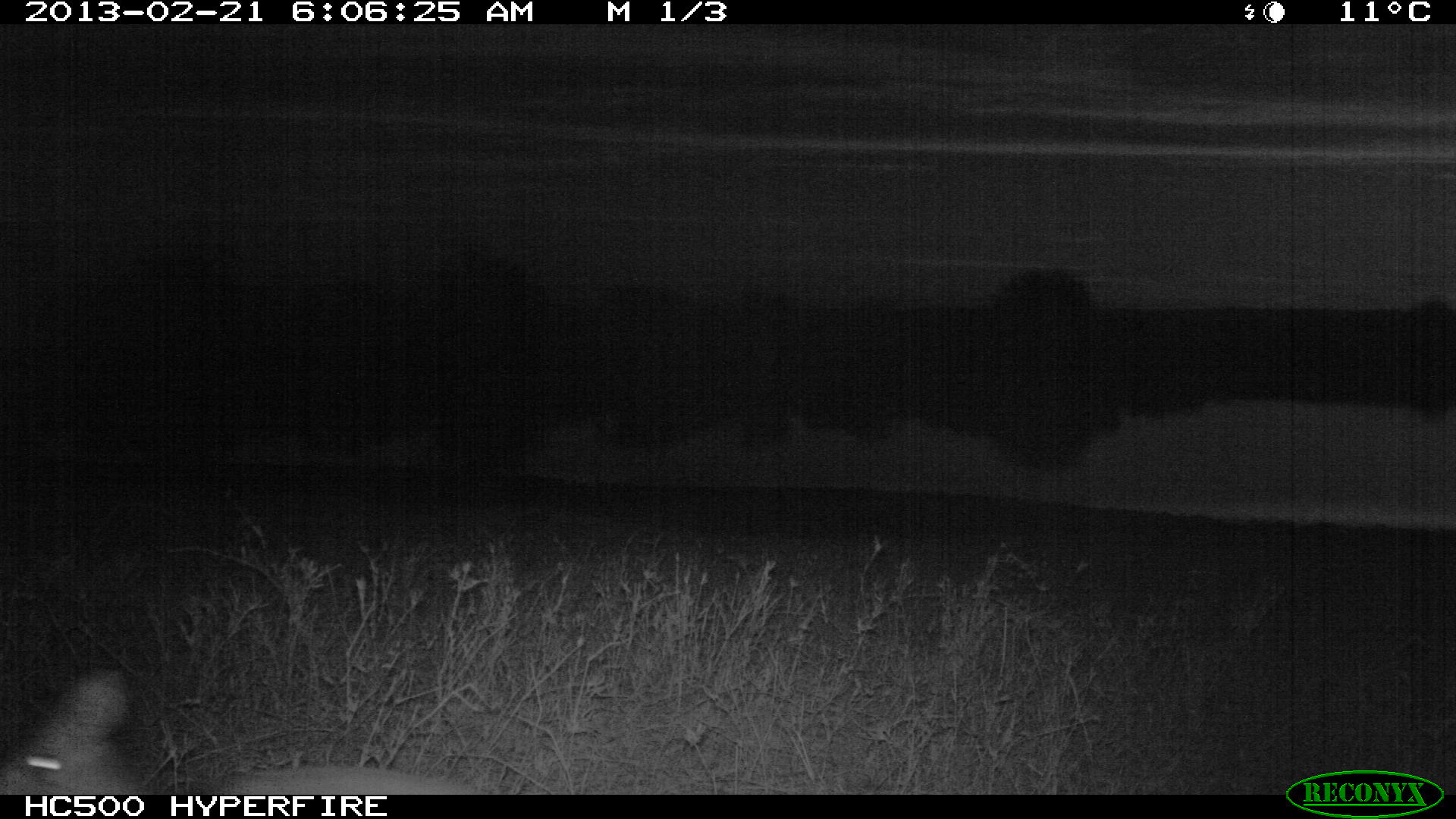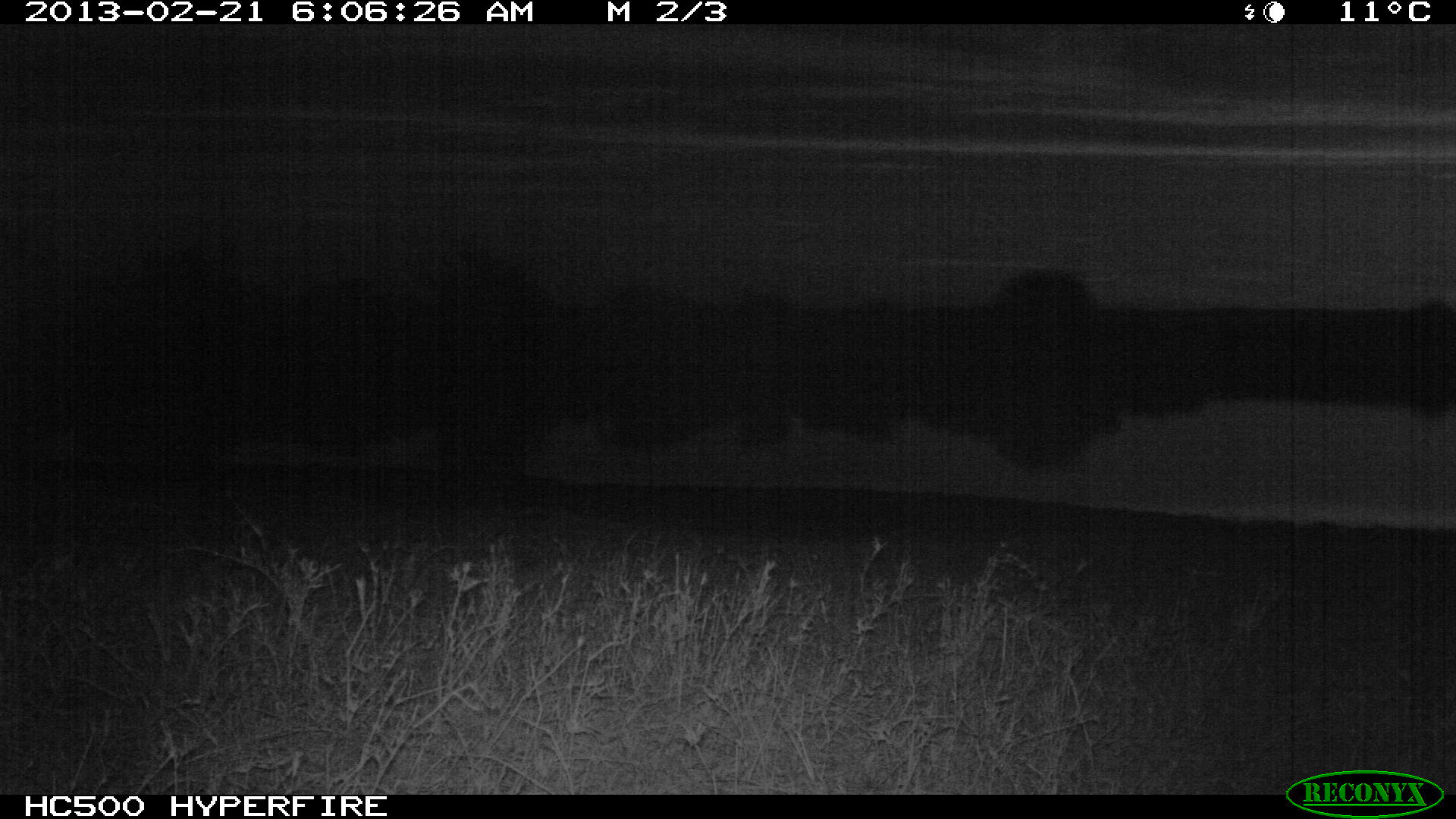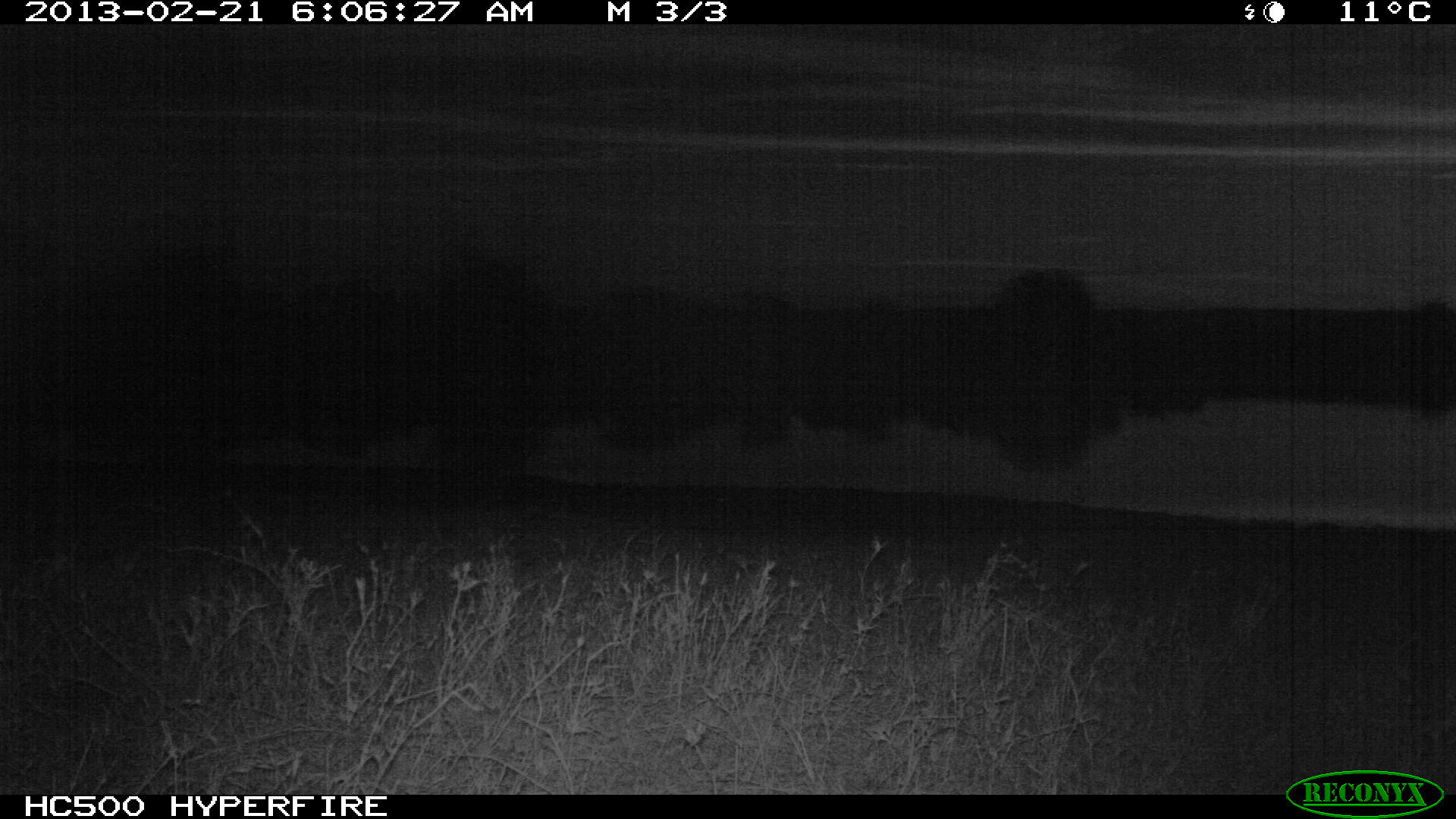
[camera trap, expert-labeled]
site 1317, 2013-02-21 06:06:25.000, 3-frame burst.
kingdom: Animalia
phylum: Chordata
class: Mammalia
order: Artiodactyla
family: Bovidae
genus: Madoqua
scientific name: Madoqua guentheri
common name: günther's dik-dik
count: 1